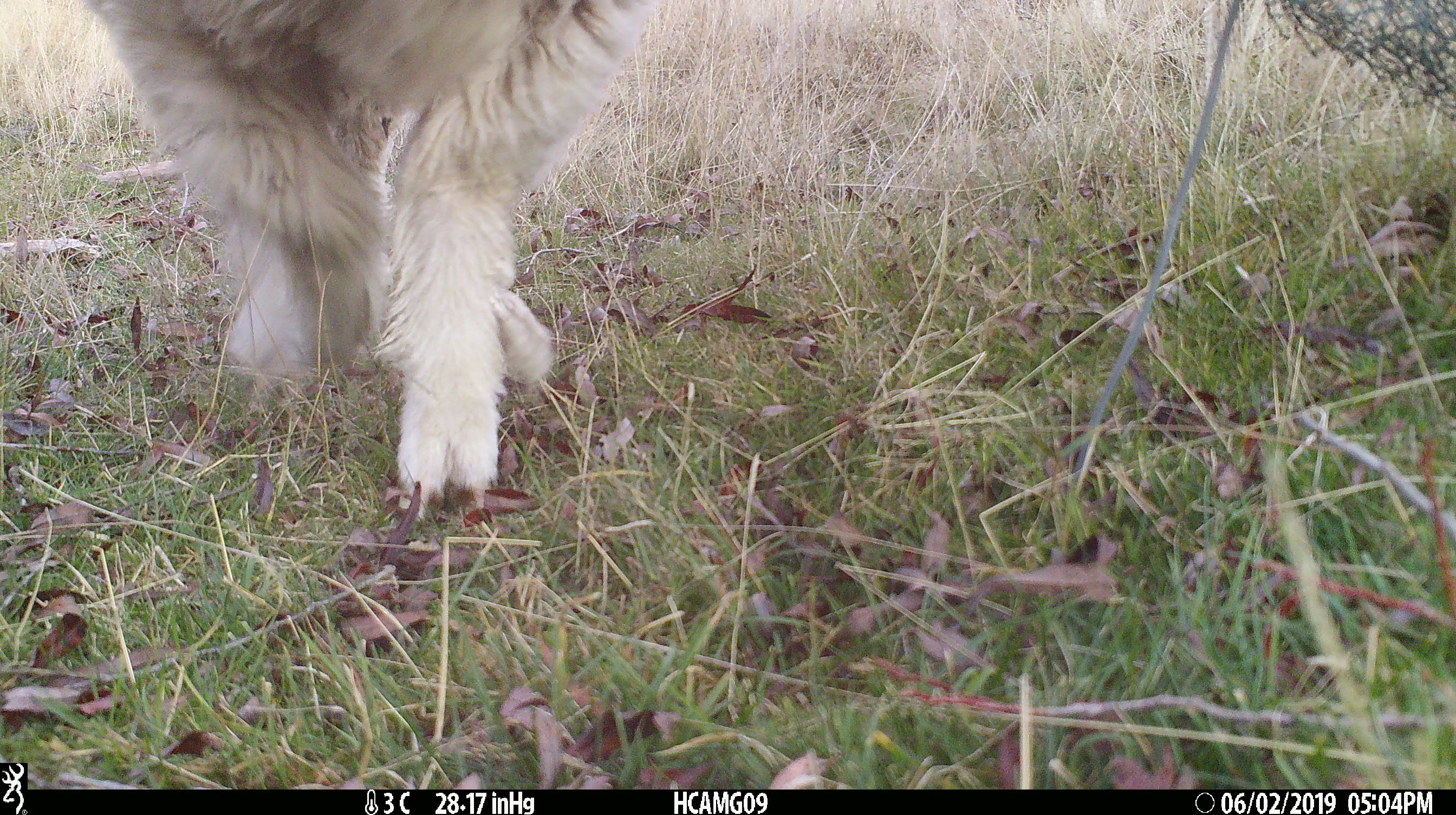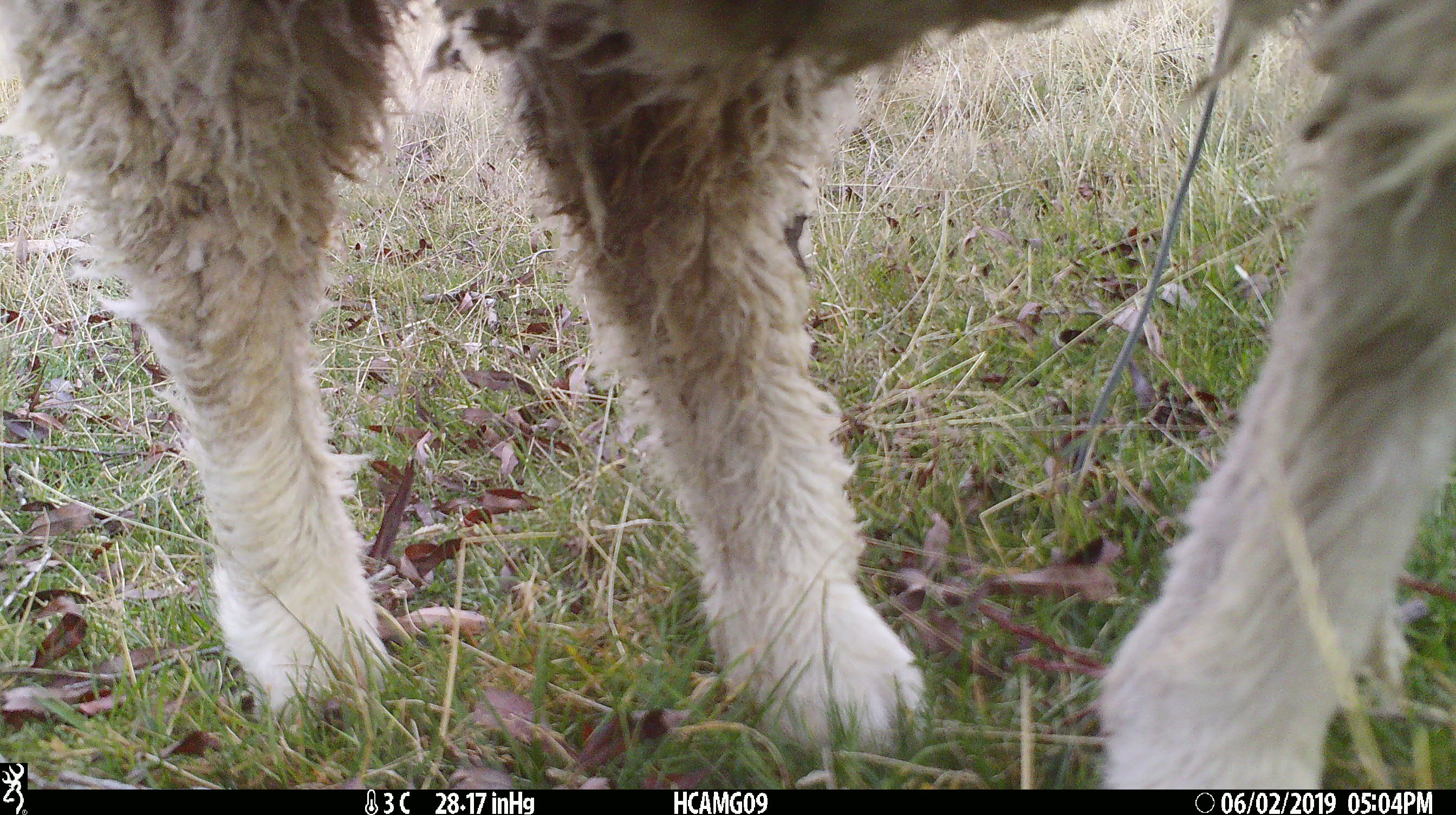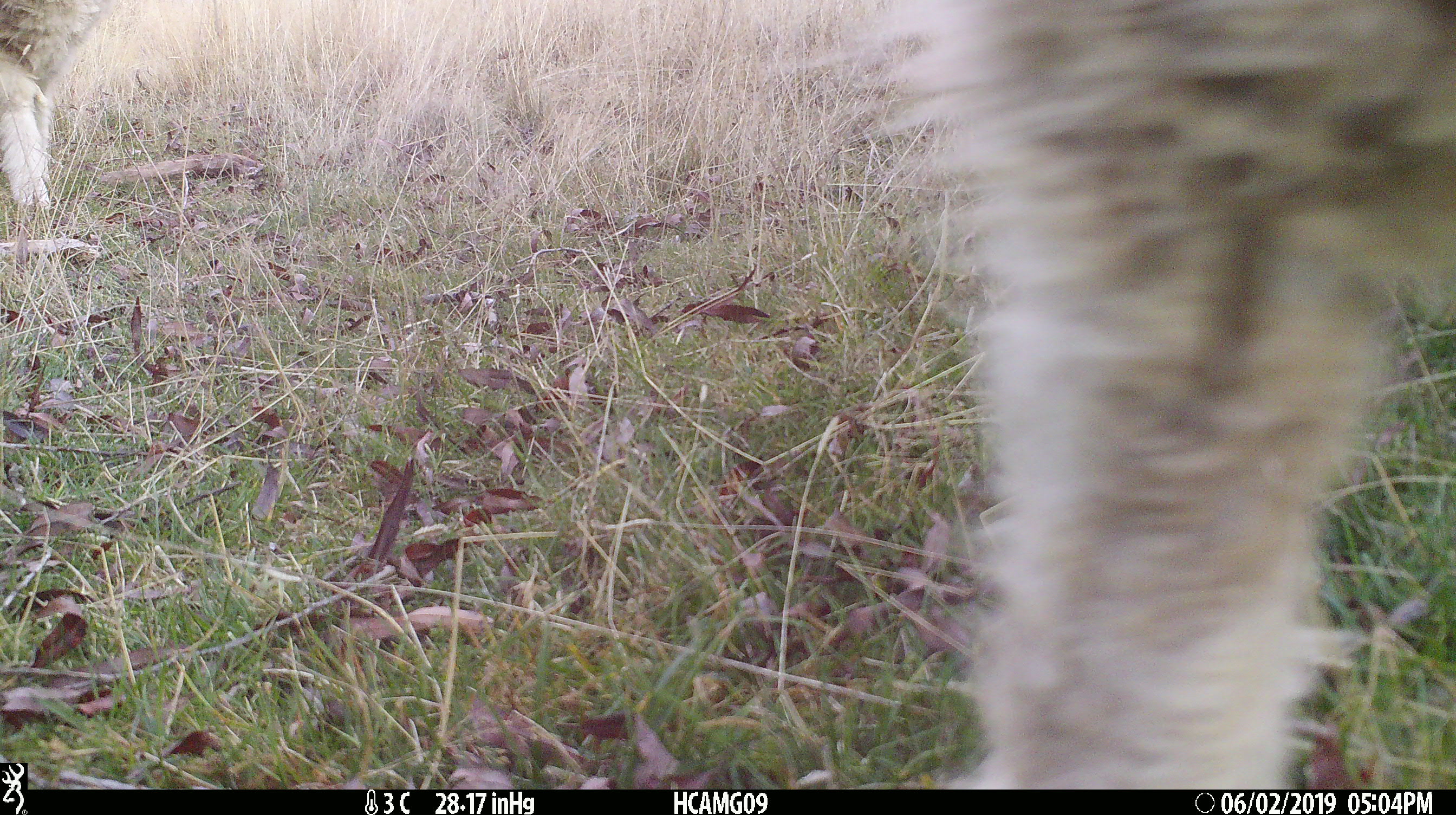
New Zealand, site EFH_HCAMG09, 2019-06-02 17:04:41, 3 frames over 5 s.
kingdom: Animalia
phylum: Chordata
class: Mammalia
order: Artiodactyla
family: Bovidae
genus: Ovis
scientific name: Ovis aries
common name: domestic sheep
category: sheep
Sheep (domestic sheep) (Ovis aries).